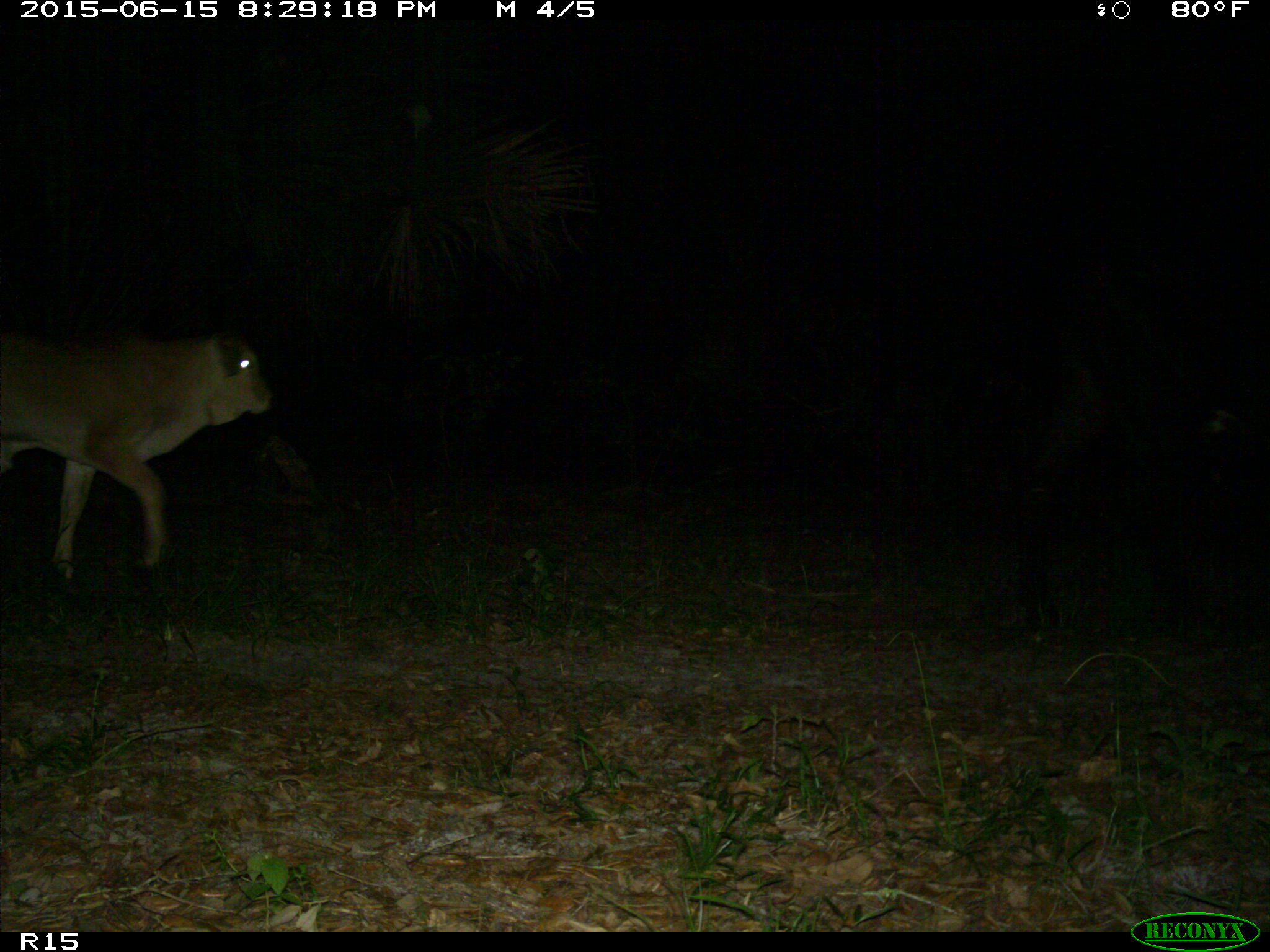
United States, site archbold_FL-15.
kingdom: Animalia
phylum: Chordata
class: Mammalia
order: Artiodactyla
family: Bovidae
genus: Bos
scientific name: Bos taurus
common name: domestic cow